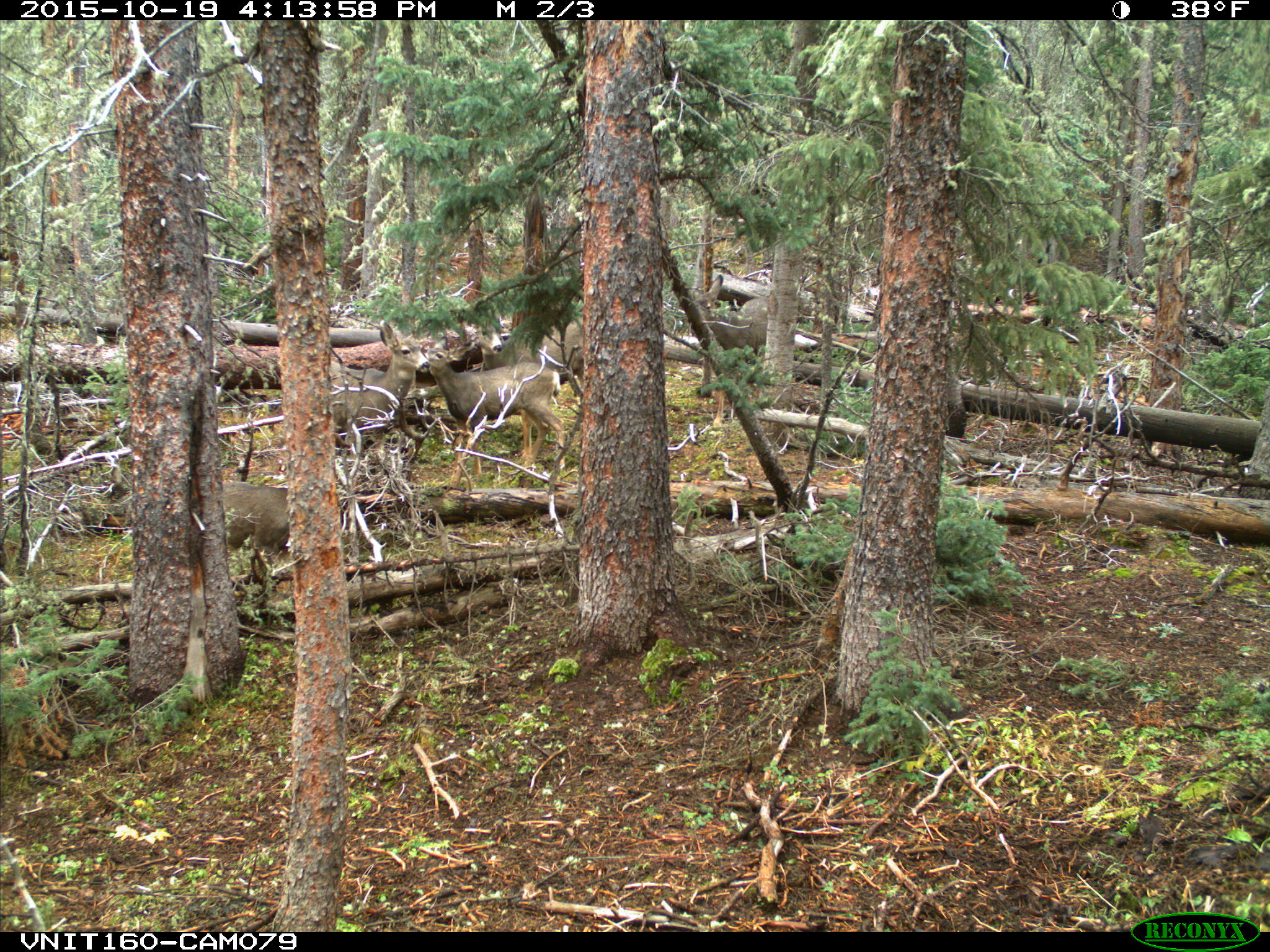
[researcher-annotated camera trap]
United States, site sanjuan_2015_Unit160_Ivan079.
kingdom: Animalia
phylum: Chordata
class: Mammalia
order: Artiodactyla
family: Cervidae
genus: Odocoileus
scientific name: Odocoileus hemionus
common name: mule deer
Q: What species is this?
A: Odocoileus hemionus (mule deer).